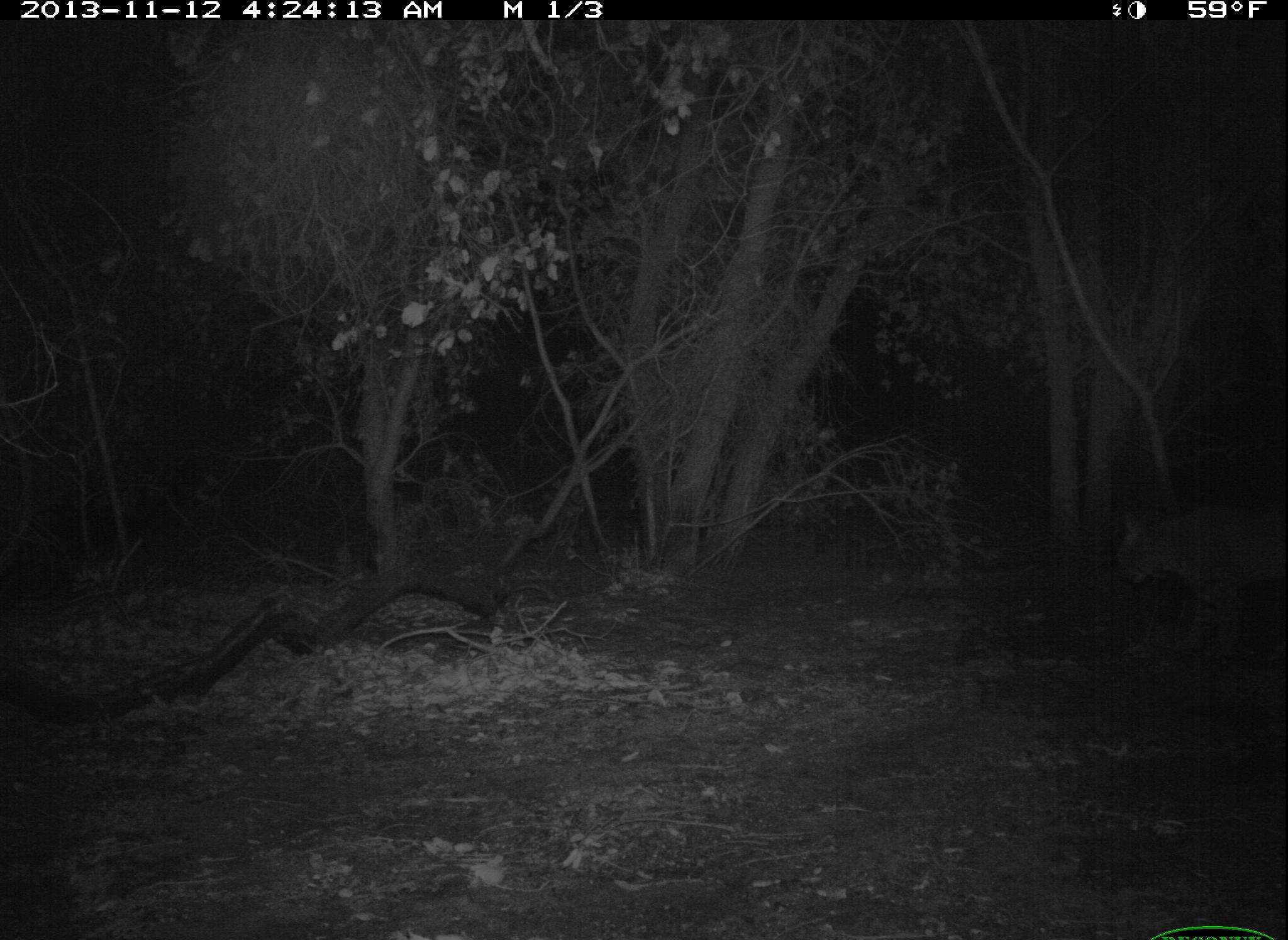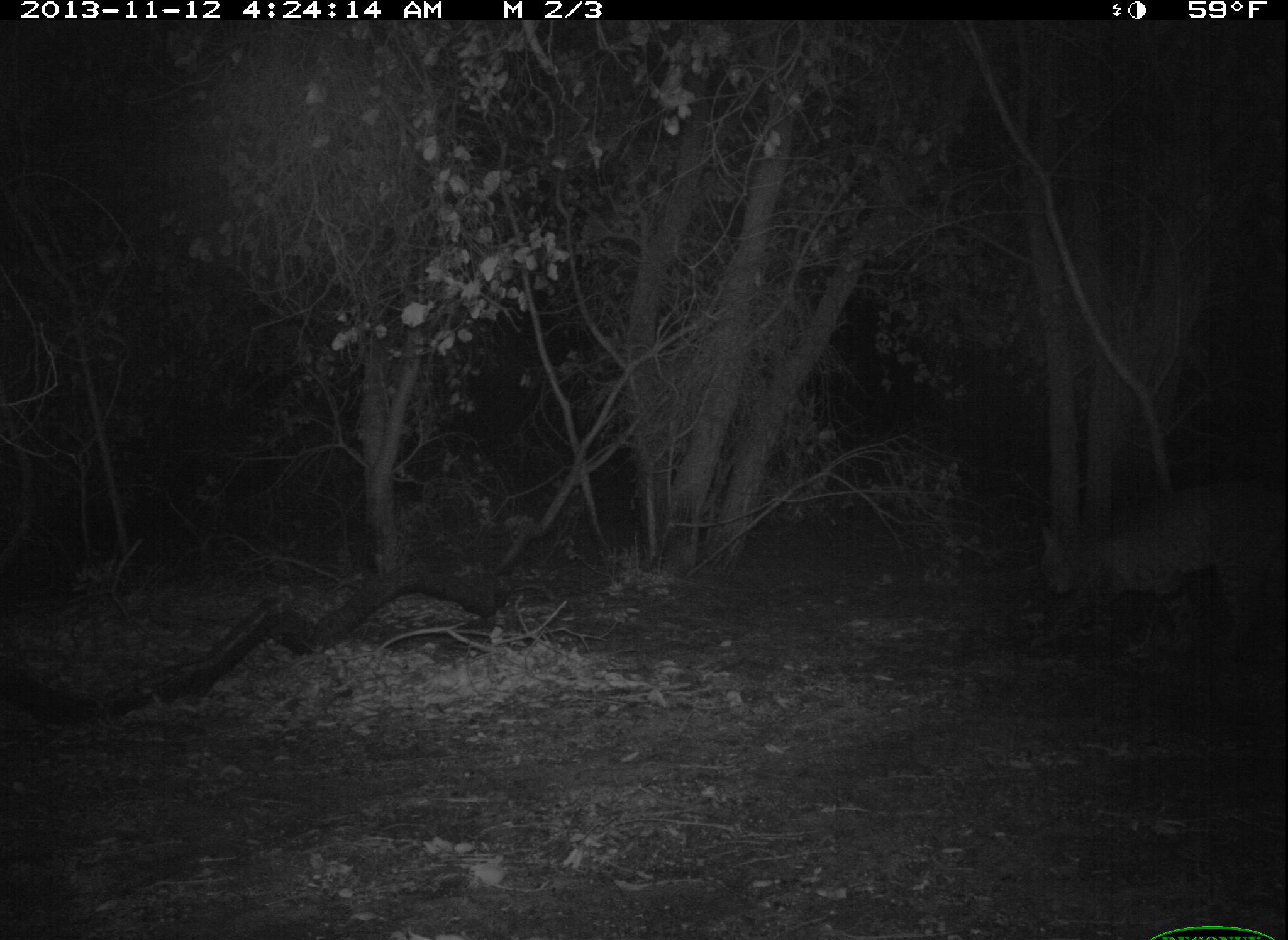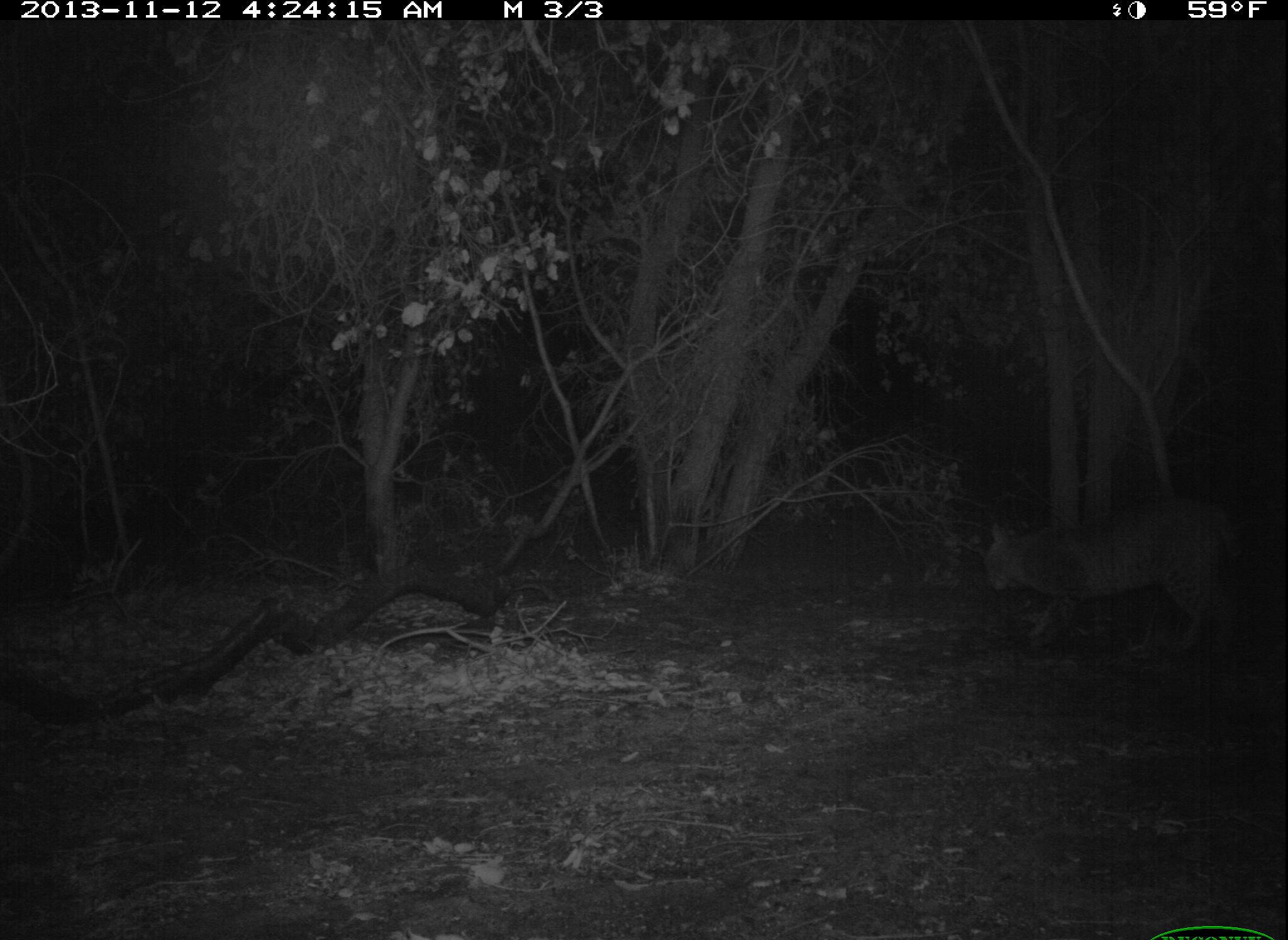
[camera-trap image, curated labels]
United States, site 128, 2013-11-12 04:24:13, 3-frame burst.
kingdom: Animalia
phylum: Chordata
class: Mammalia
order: Carnivora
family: Felidae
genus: Lynx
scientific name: Lynx rufus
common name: bobcat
Bobcat (Lynx rufus).